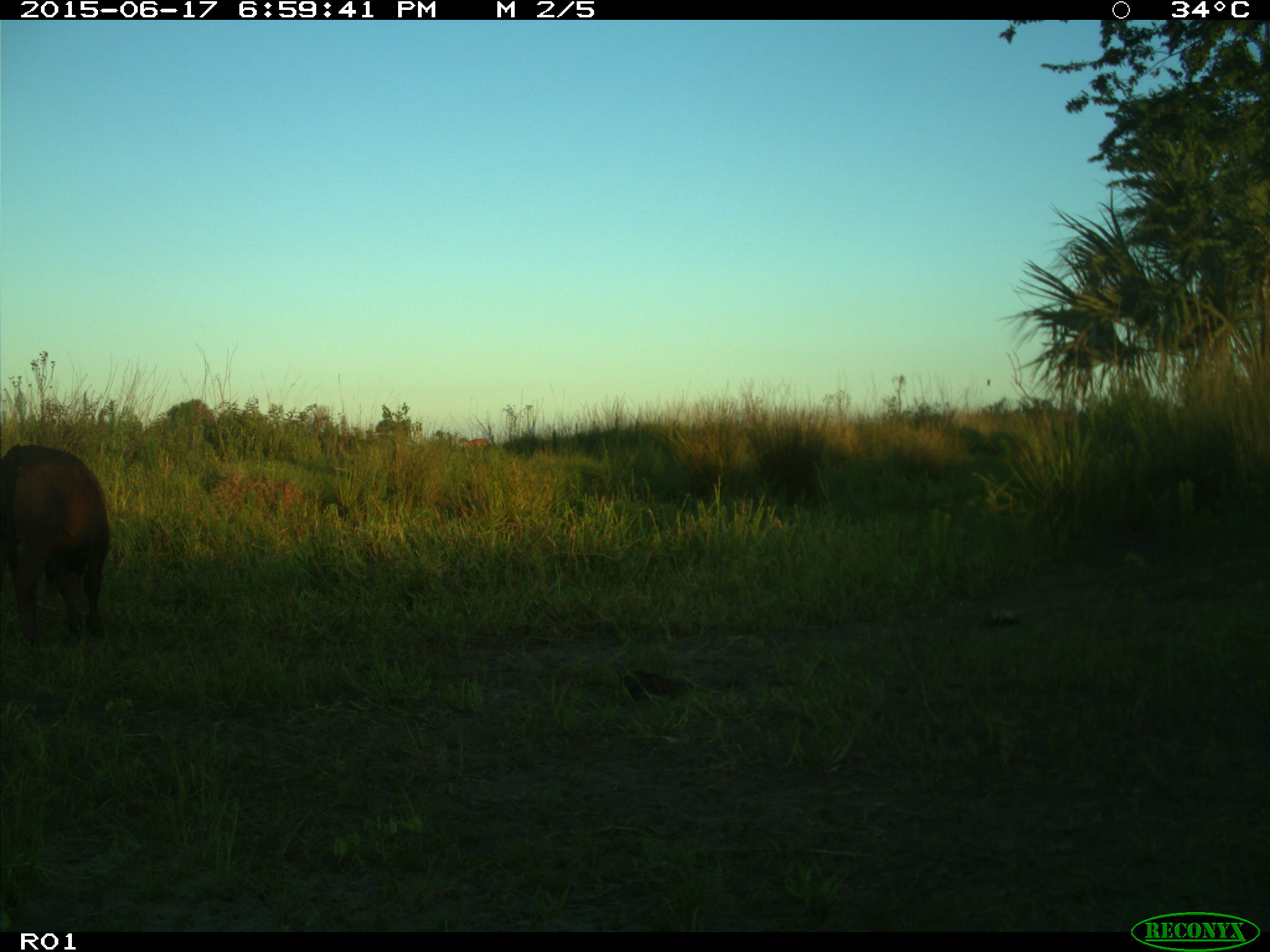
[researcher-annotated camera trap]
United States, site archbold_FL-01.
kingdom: Animalia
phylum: Chordata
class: Mammalia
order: Artiodactyla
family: Bovidae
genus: Bos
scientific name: Bos taurus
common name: domestic cow